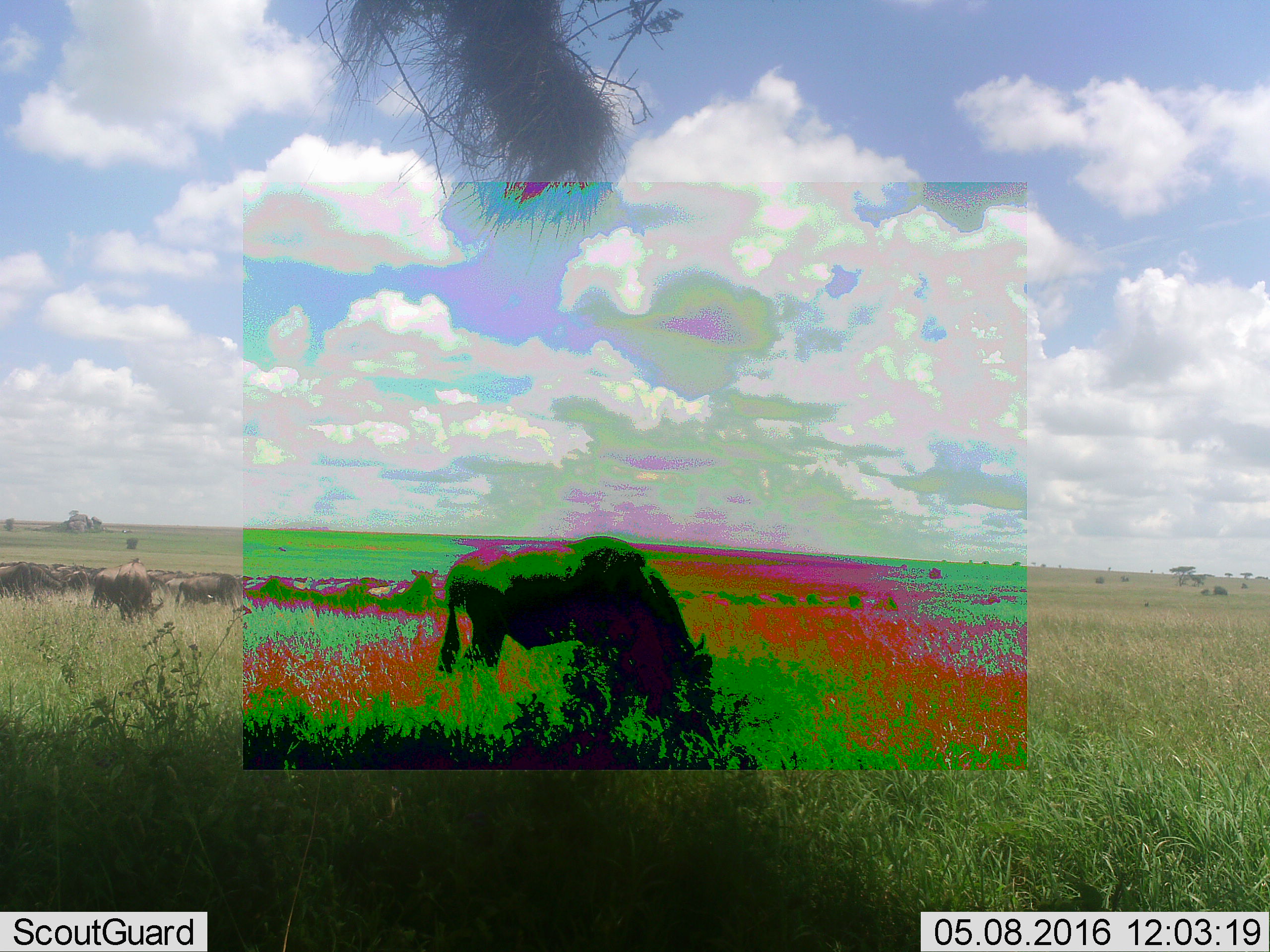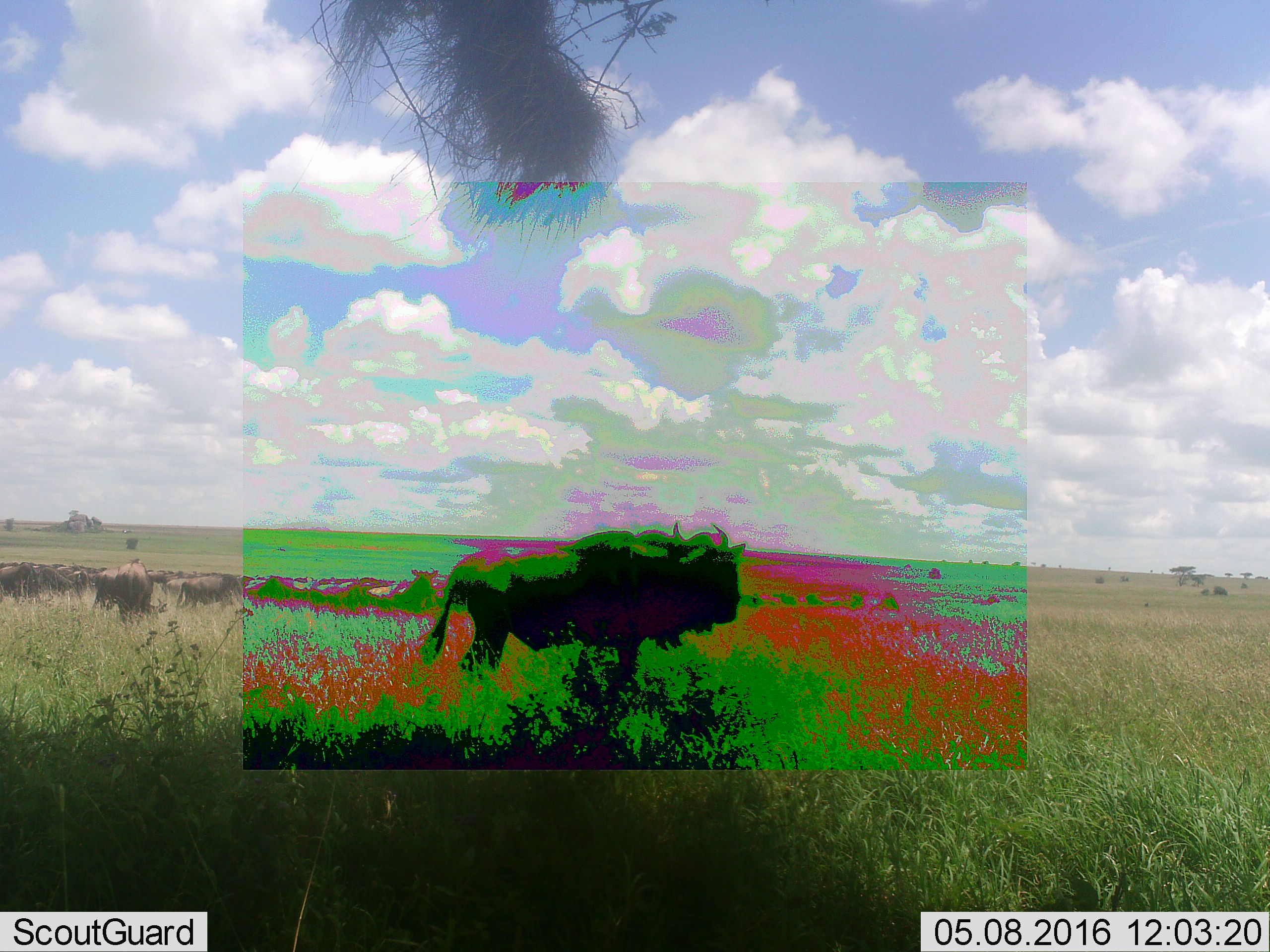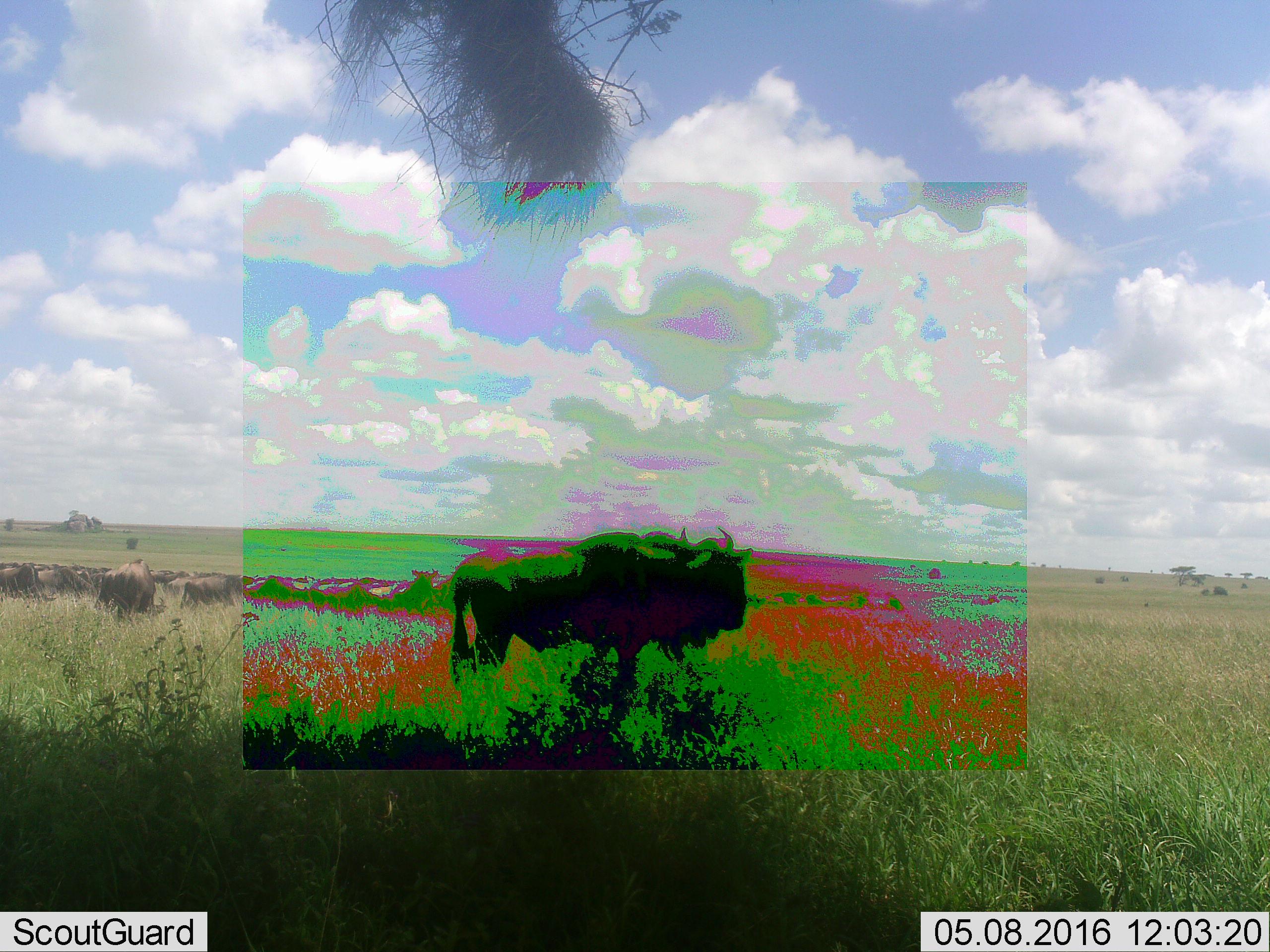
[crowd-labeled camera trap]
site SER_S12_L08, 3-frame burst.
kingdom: Animalia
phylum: Chordata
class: Mammalia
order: Artiodactyla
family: Bovidae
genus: Connochaetes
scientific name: Connochaetes taurinus taurinus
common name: blue wildebeest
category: wildebeestblue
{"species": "wildebeestblue (blue wildebeest) (Connochaetes taurinus taurinus)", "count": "11-50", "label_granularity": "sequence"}